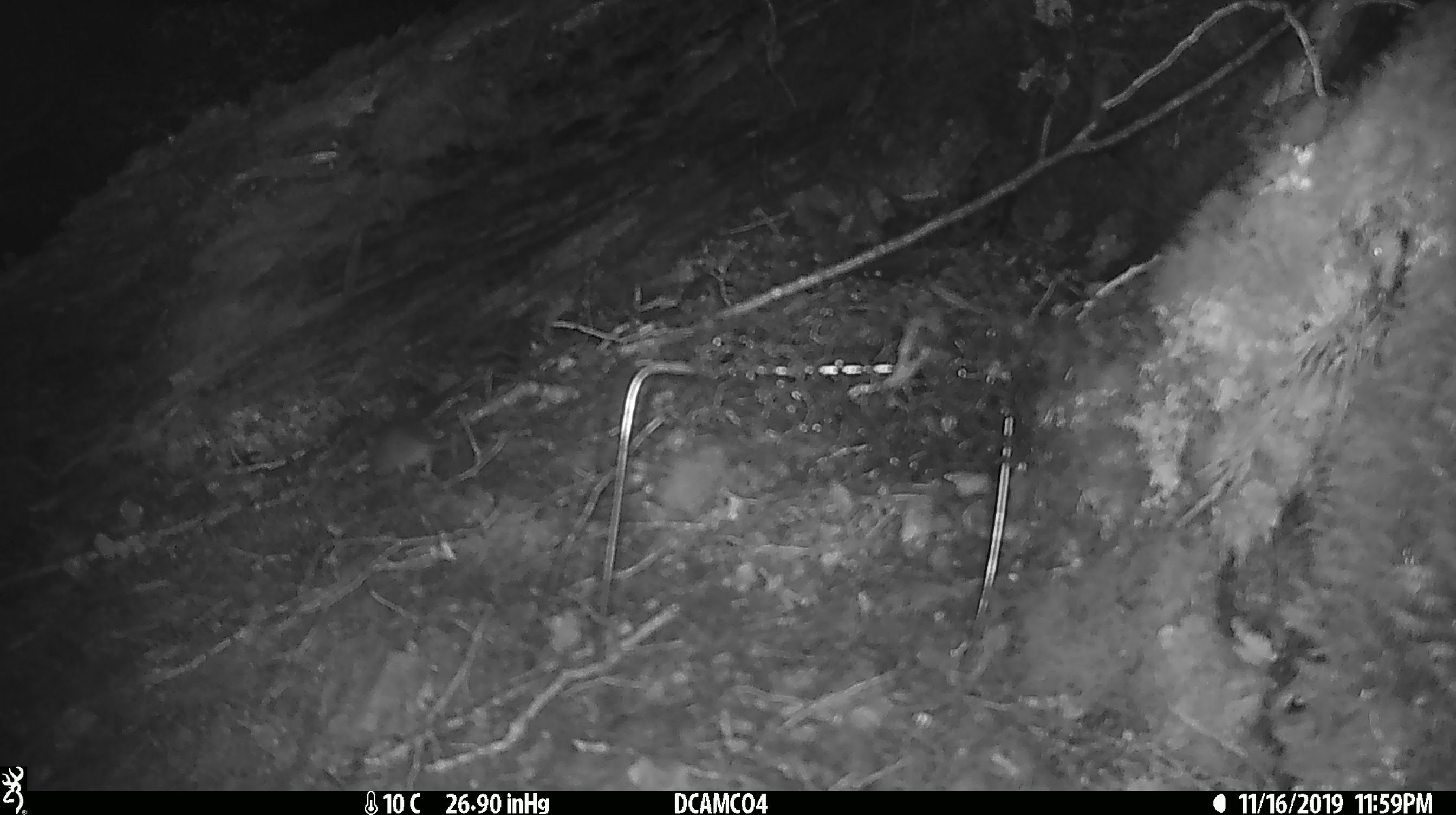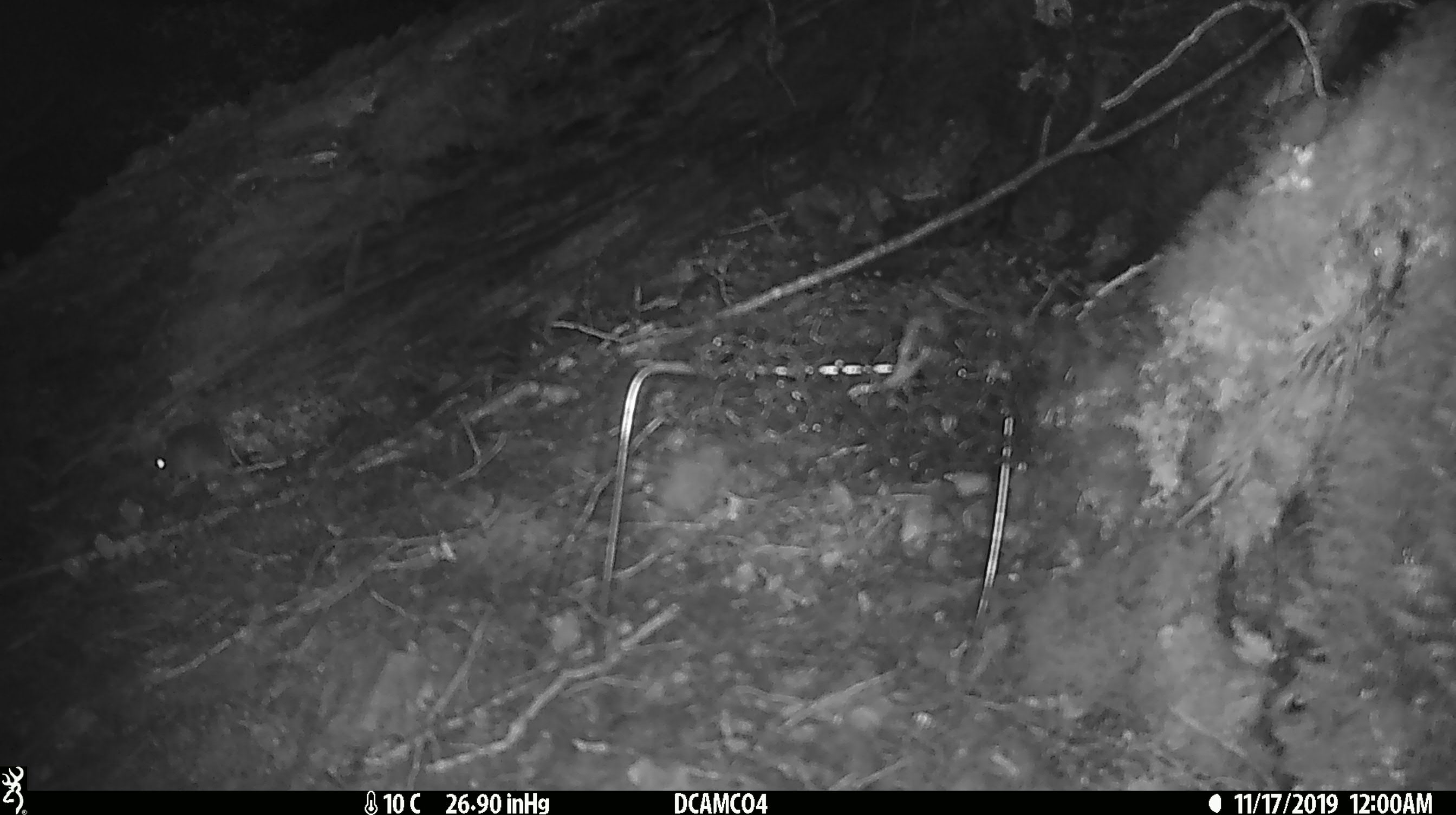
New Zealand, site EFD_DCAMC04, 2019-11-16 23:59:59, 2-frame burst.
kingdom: Animalia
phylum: Chordata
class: Mammalia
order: Rodentia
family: Muridae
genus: Mus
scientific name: Mus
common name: mouse